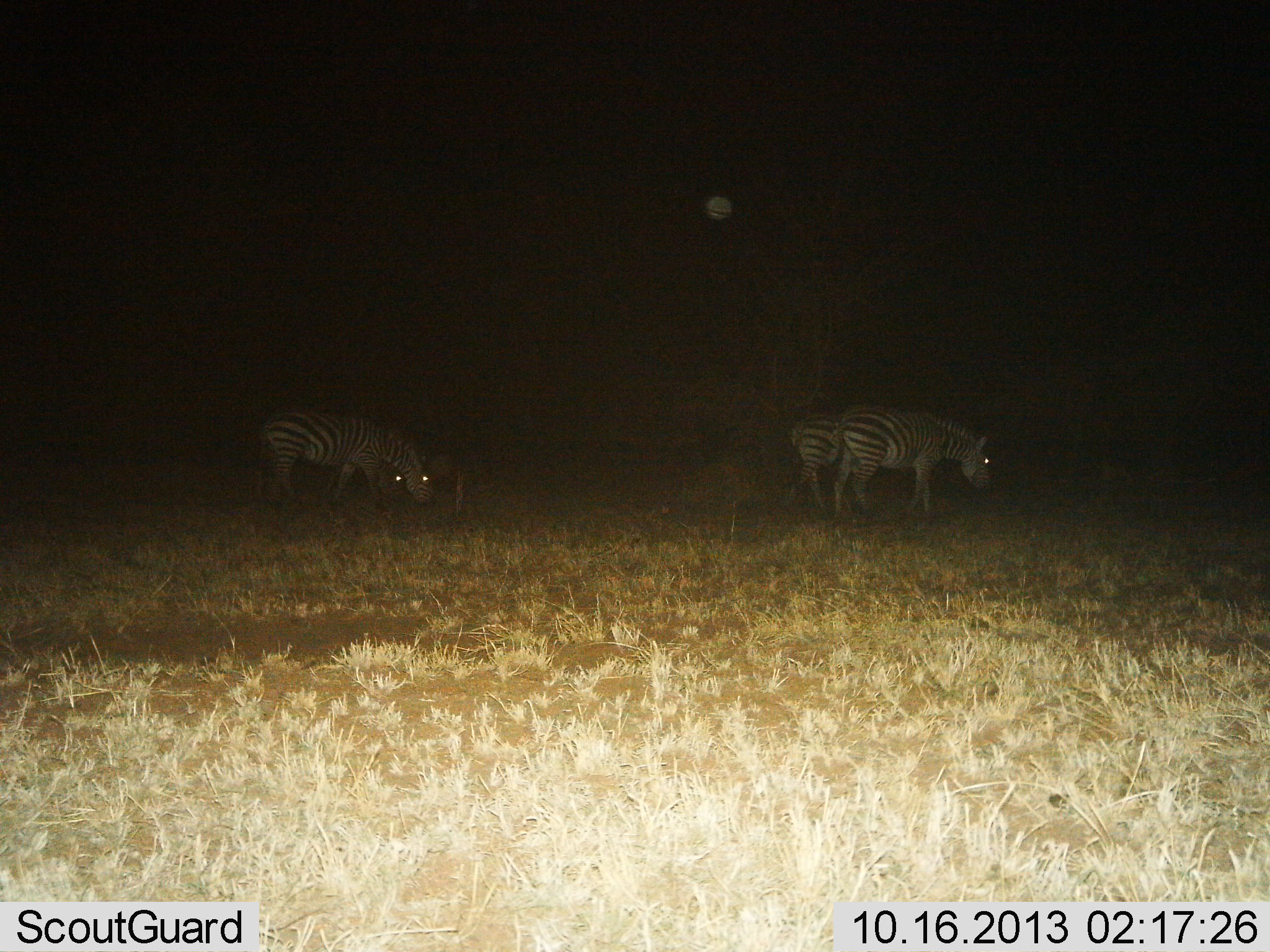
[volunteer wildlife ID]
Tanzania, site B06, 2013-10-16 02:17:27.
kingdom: Animalia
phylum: Chordata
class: Mammalia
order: Perissodactyla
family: Equidae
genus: Equus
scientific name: Equus quagga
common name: plains zebra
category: zebra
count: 4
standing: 35%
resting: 0%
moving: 20%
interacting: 0%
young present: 5%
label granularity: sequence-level